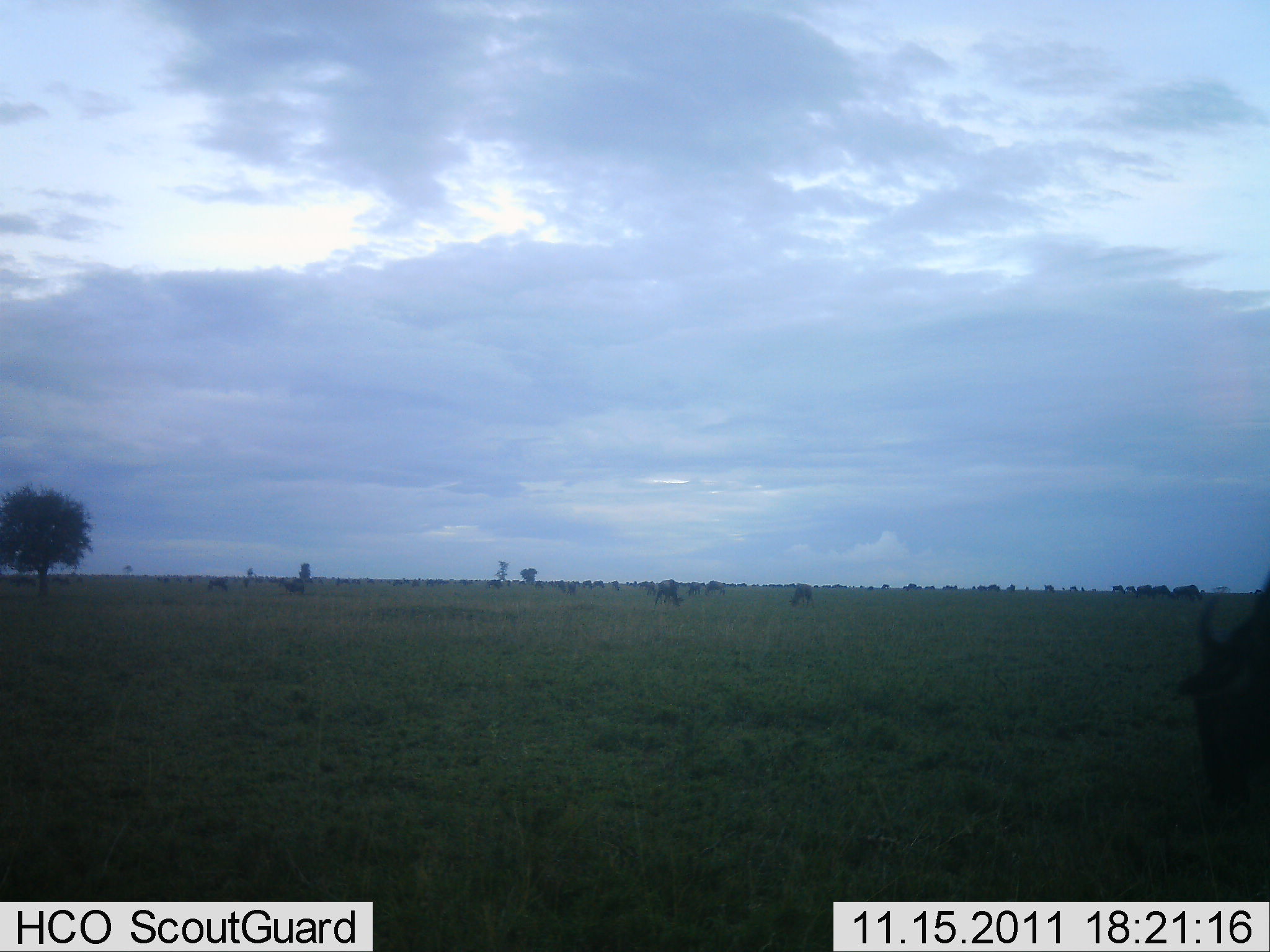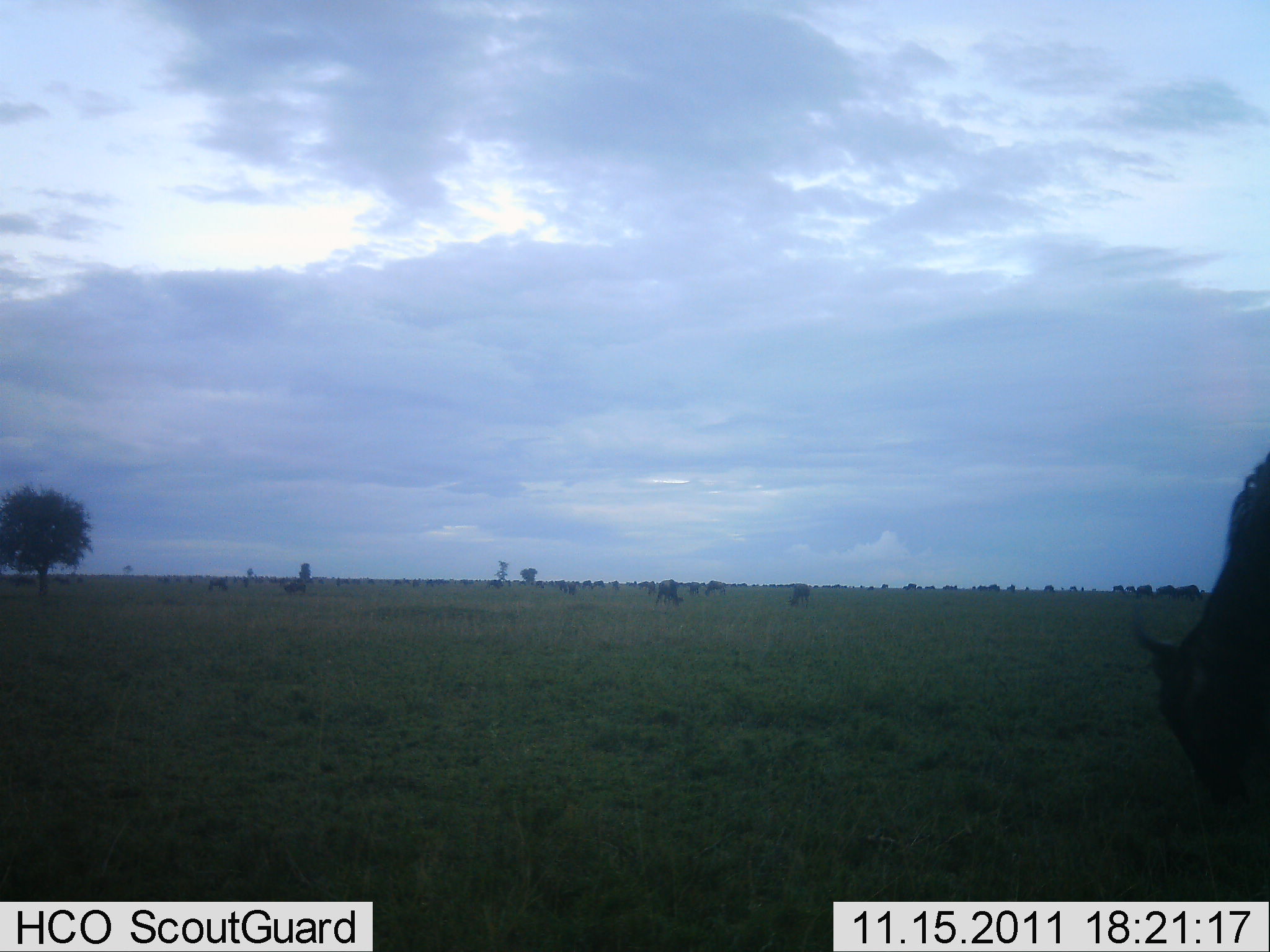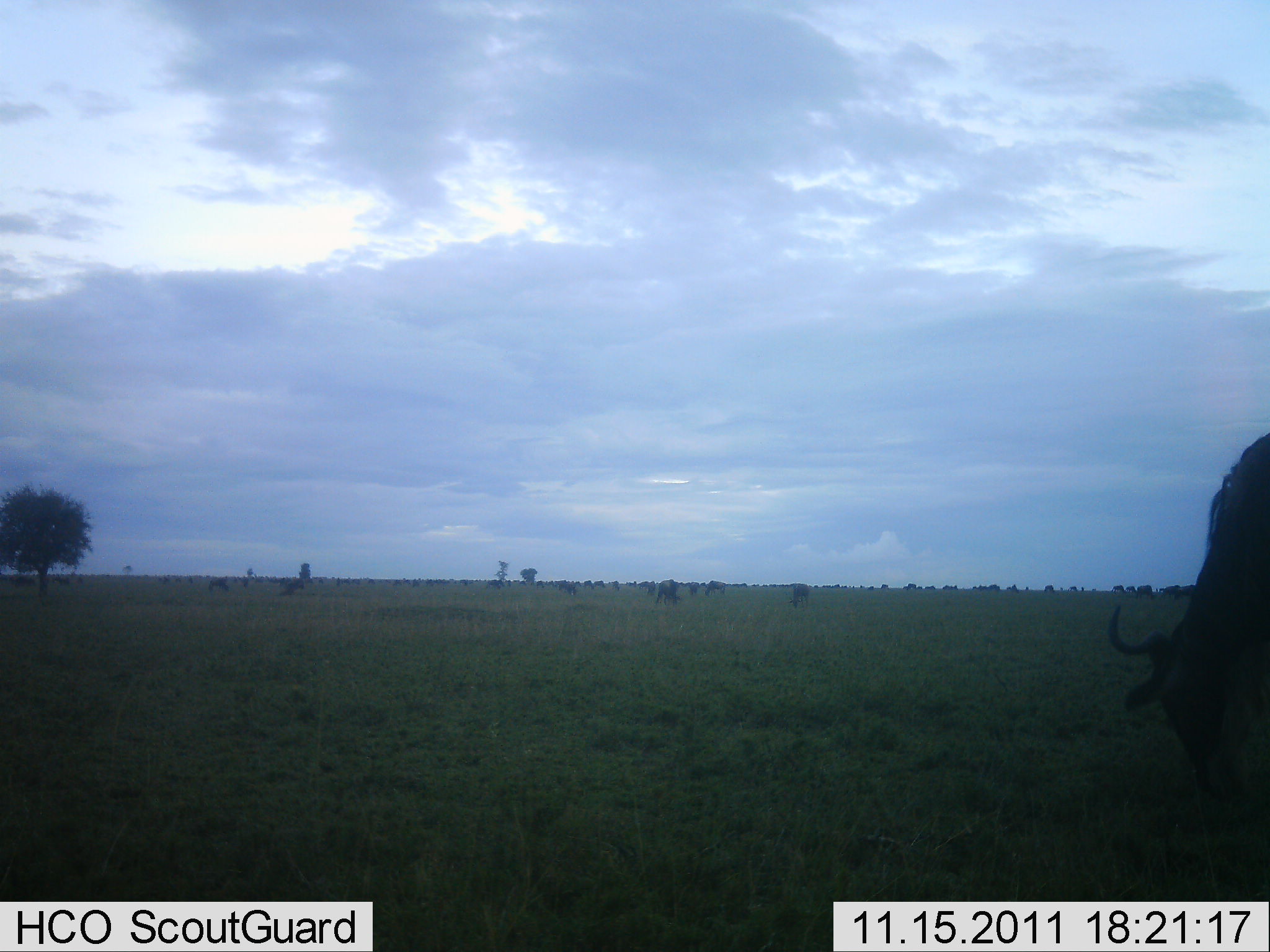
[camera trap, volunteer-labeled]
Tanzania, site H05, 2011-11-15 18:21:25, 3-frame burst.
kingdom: Animalia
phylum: Chordata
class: Mammalia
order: Artiodactyla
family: Bovidae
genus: Connochaetes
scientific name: Connochaetes taurinus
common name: blue wildebeest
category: wildebeest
Wildebeest (blue wildebeest) (Connochaetes taurinus), count 11-50. Behavior (volunteer vote fractions): standing 23%, resting 8%, moving 23%, interacting 0%. Young present (vote fraction): 0%. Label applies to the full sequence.